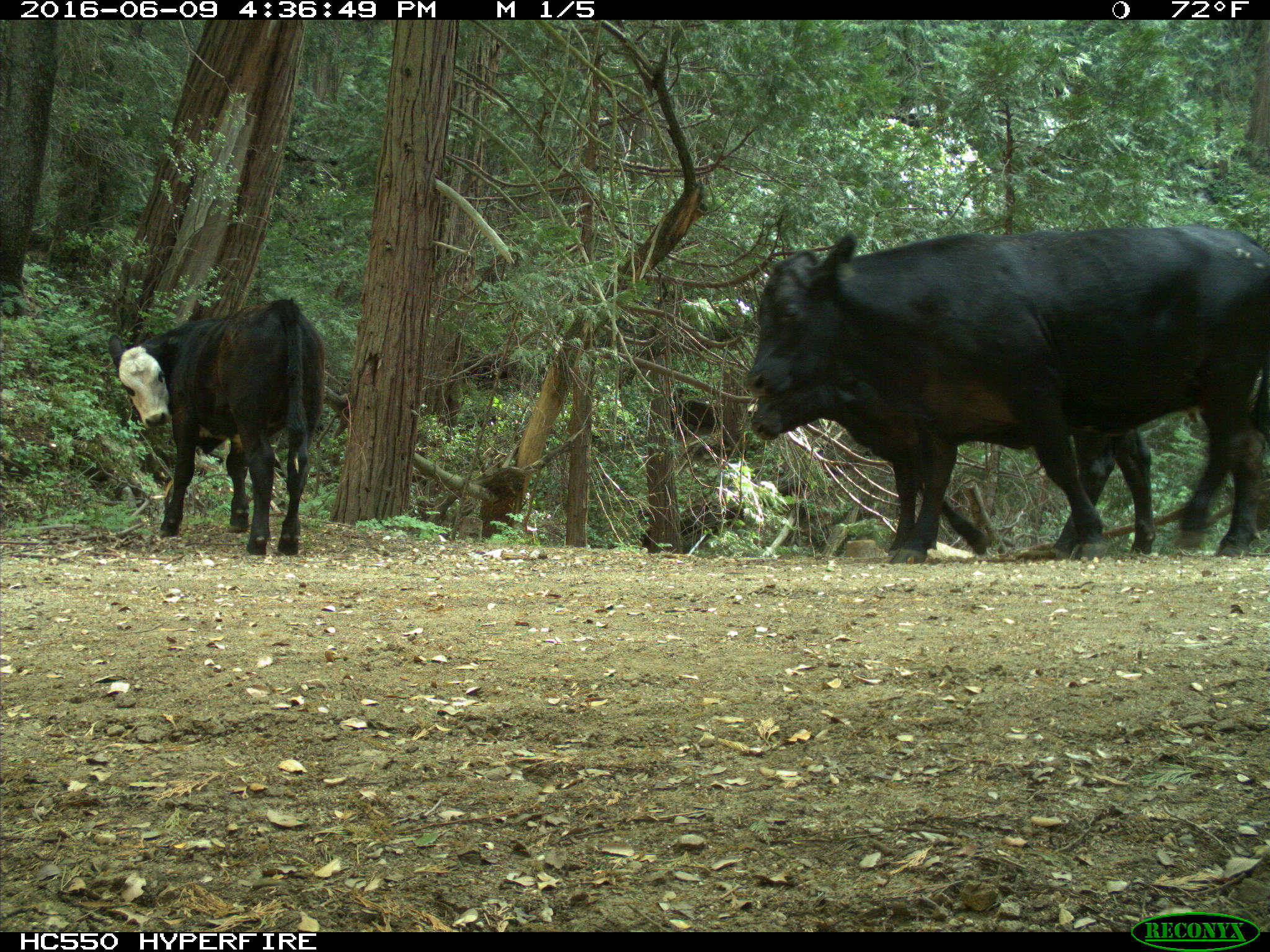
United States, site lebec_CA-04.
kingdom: Animalia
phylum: Chordata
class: Mammalia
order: Artiodactyla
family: Bovidae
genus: Bos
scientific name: Bos taurus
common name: domestic cow